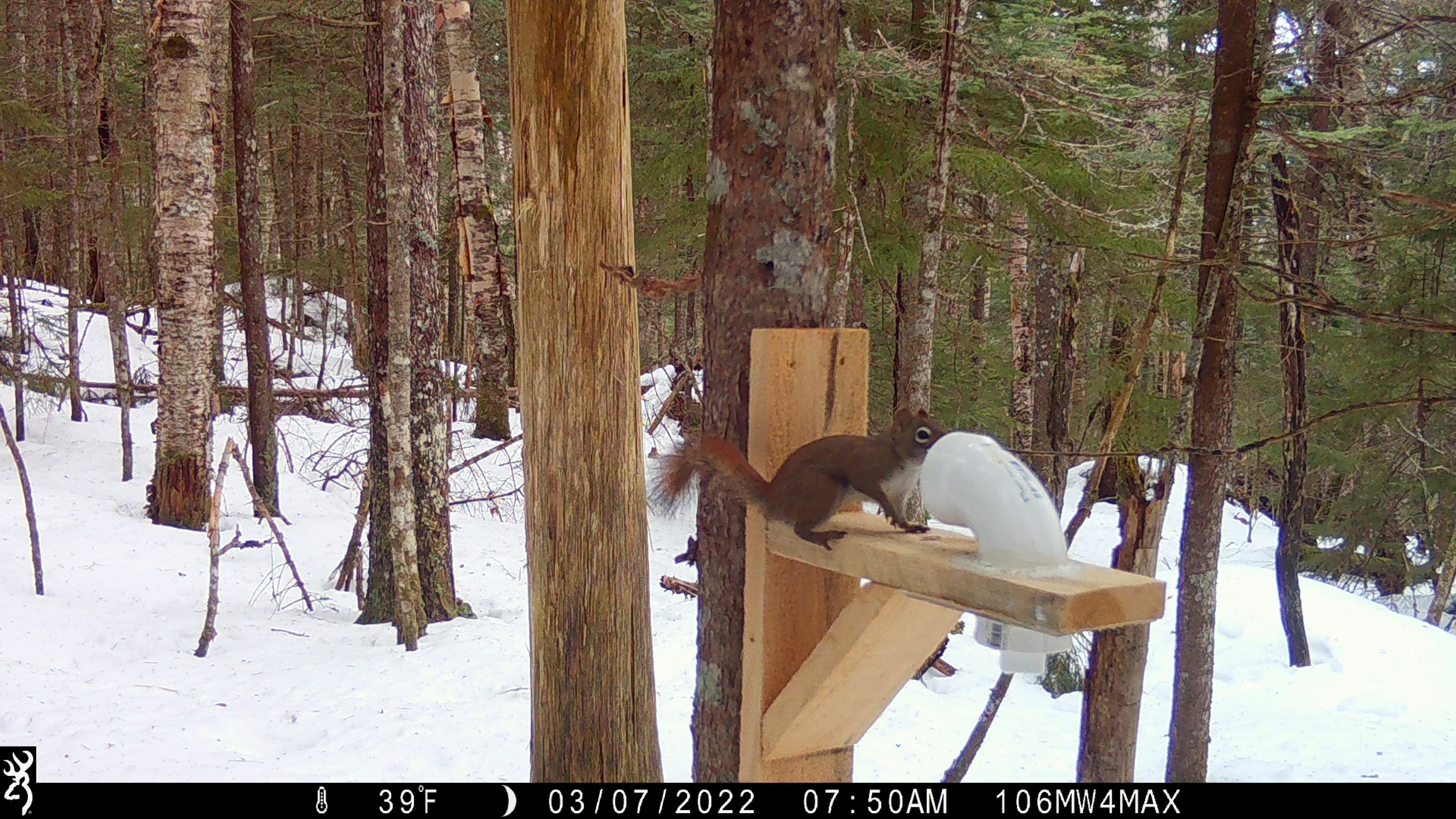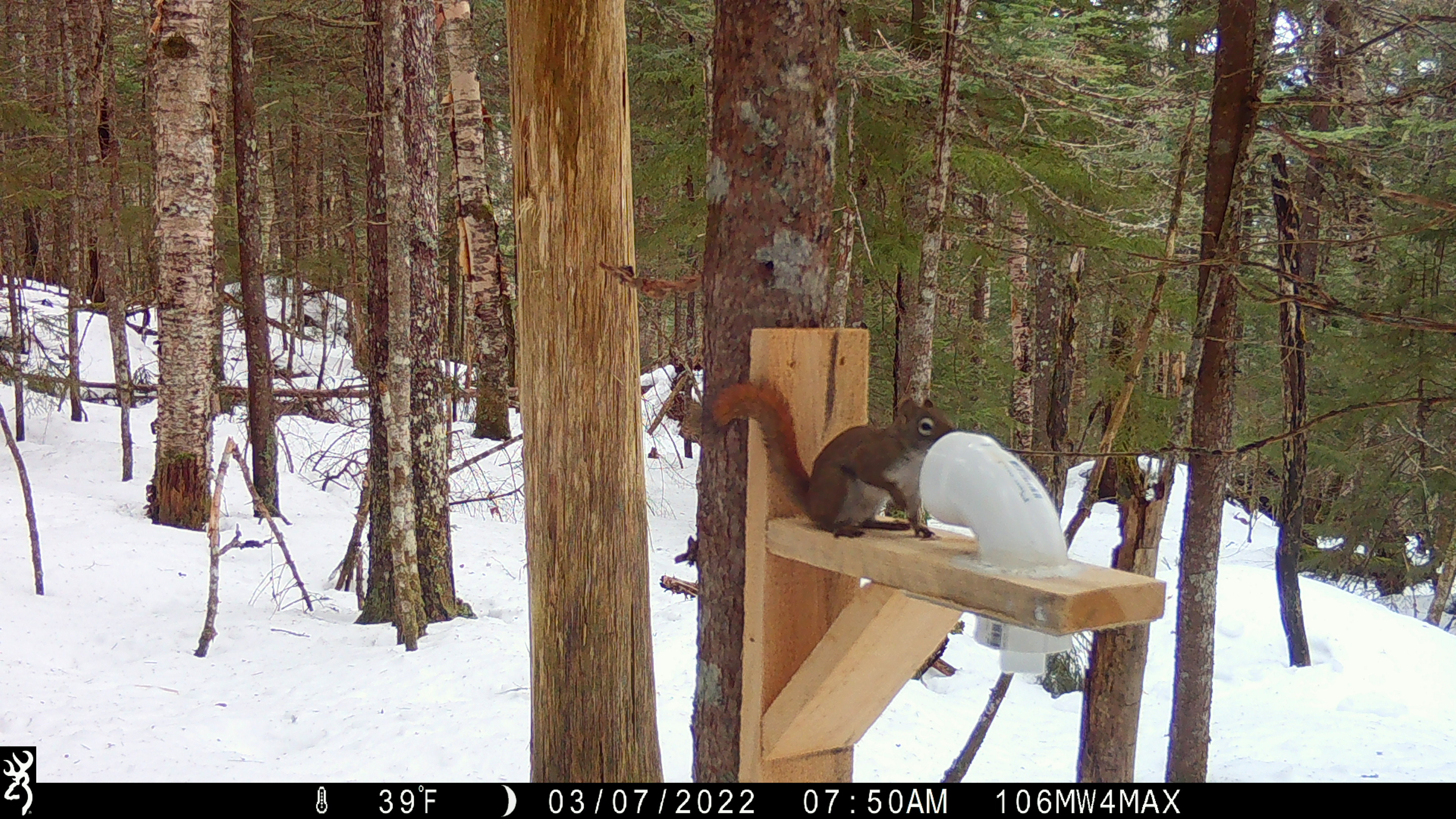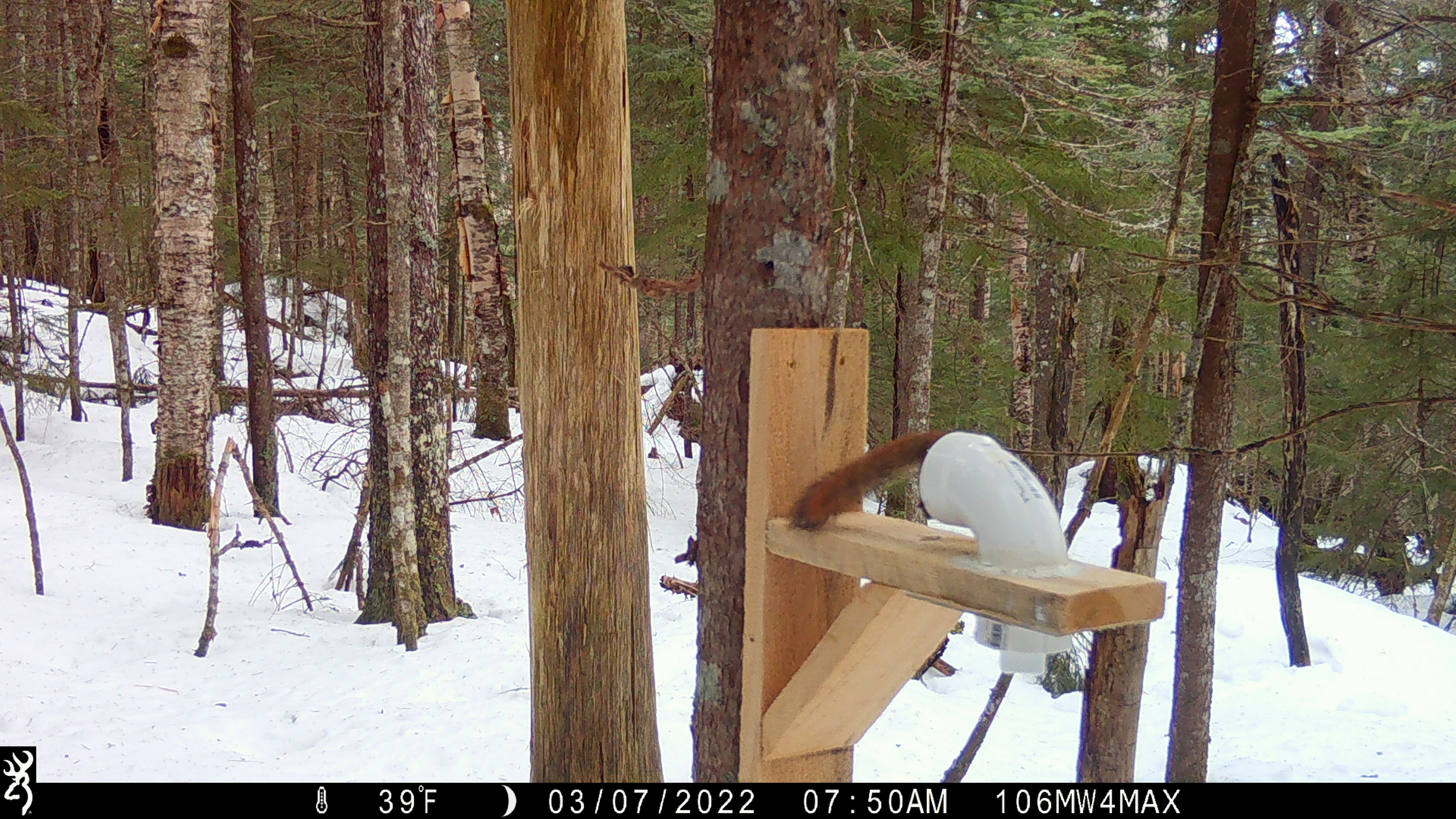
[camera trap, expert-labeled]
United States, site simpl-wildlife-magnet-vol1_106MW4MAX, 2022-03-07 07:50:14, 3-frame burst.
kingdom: Animalia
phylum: Chordata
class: Mammalia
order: Rodentia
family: Sciuridae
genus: Tamiasciurus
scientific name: Tamiasciurus hudsonicus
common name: red squirrel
Red squirrel (Tamiasciurus hudsonicus).